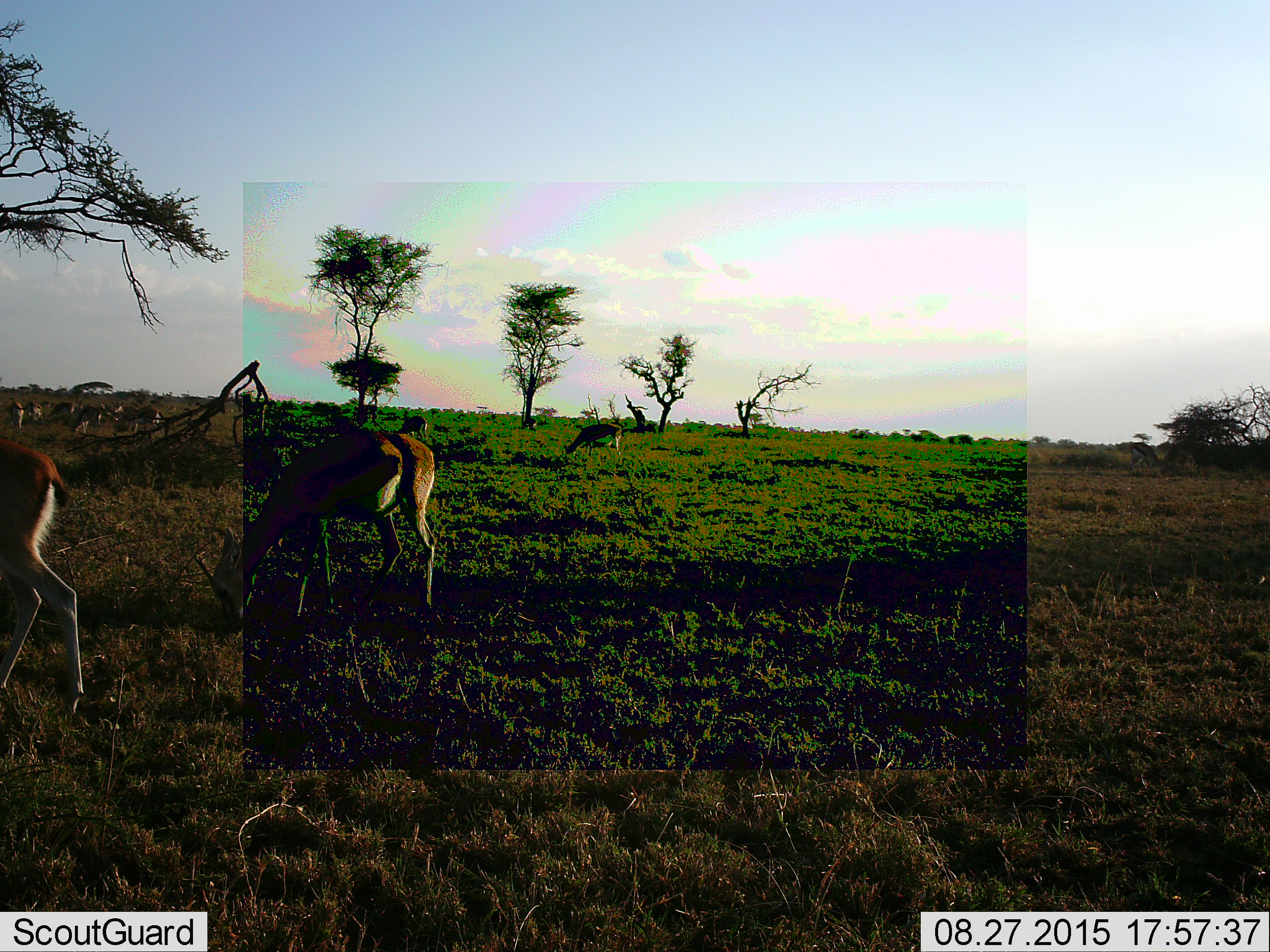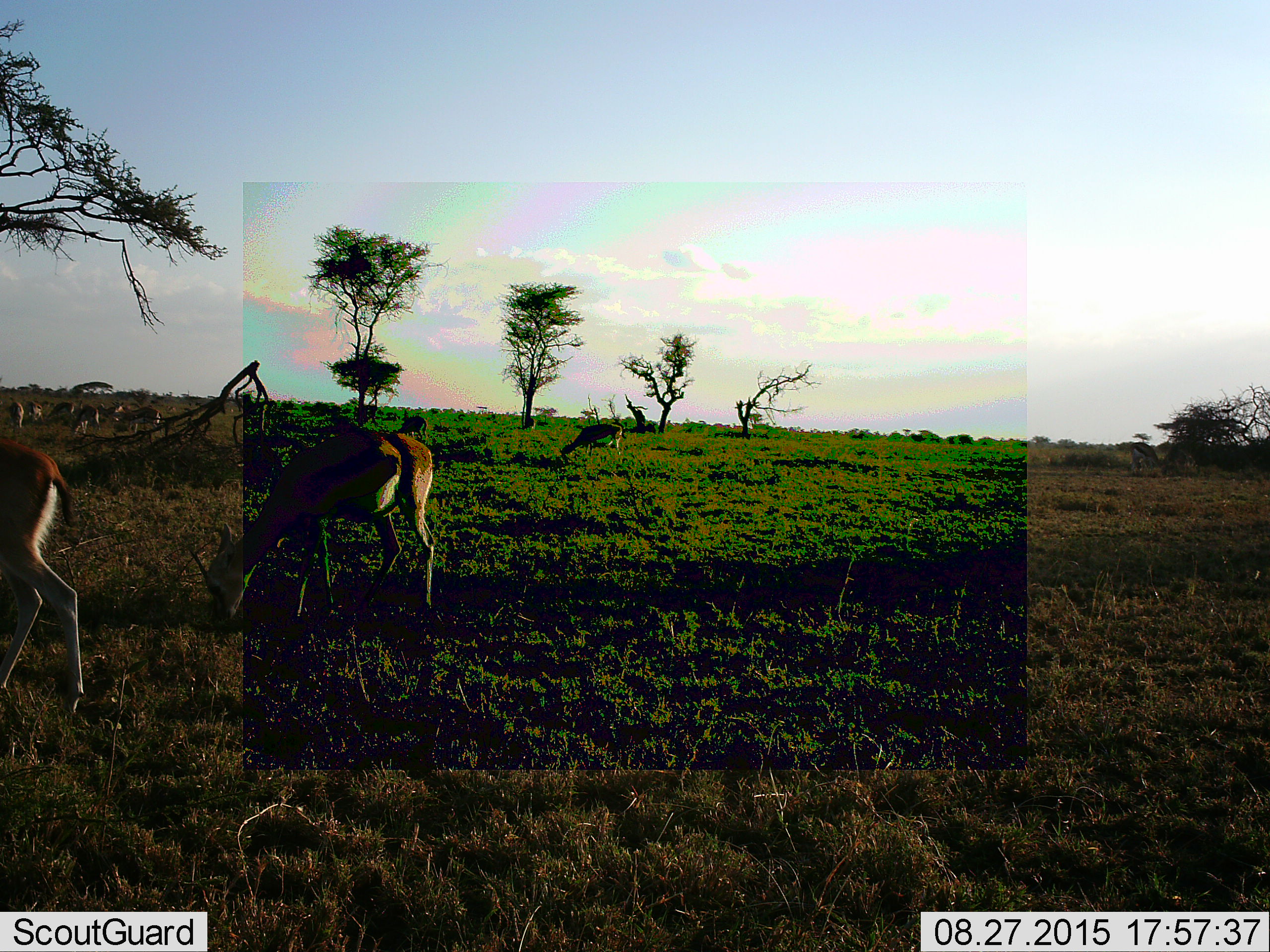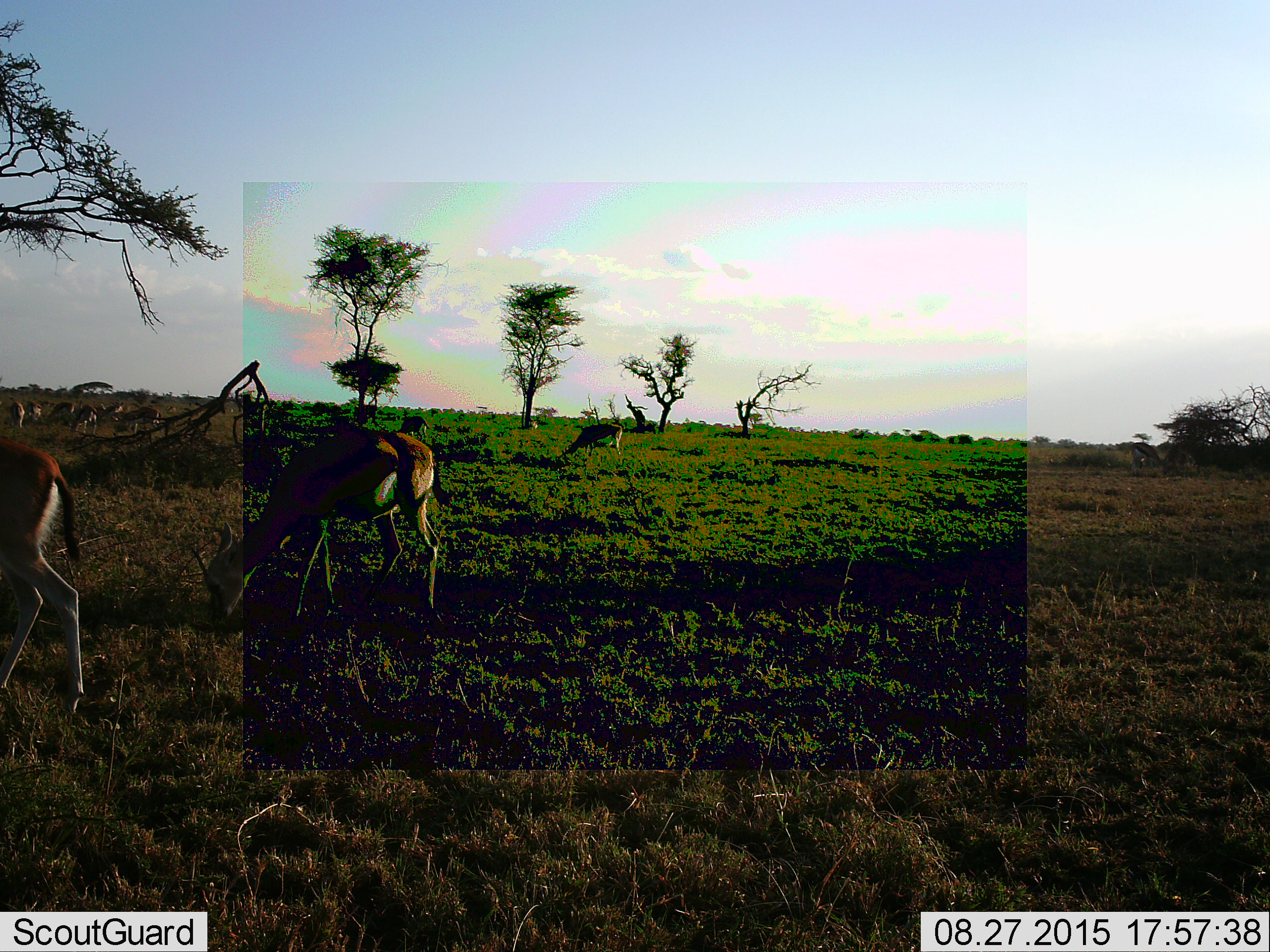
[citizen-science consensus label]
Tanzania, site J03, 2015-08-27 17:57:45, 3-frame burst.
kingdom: Animalia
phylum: Chordata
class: Mammalia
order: Artiodactyla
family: Bovidae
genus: Eudorcas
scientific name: Eudorcas thomsonii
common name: thomson's gazelle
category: gazellethomsons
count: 11-50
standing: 50%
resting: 0%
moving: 25%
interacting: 0%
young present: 0%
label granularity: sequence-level